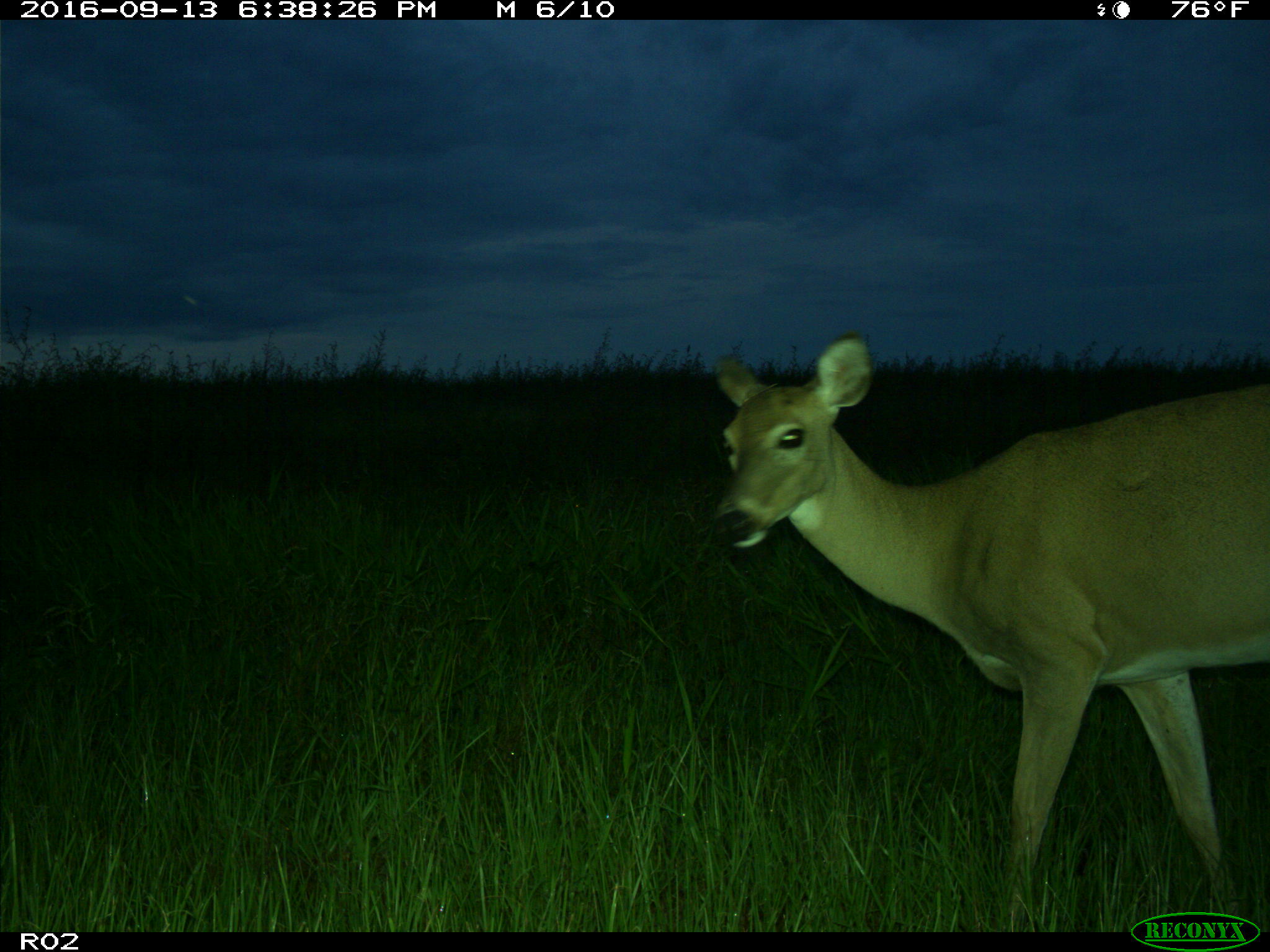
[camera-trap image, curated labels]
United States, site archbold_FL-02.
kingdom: Animalia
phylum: Chordata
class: Mammalia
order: Artiodactyla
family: Cervidae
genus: Odocoileus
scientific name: Odocoileus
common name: deer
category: unidentified deer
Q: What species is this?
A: Unidentified deer (deer) (Odocoileus).